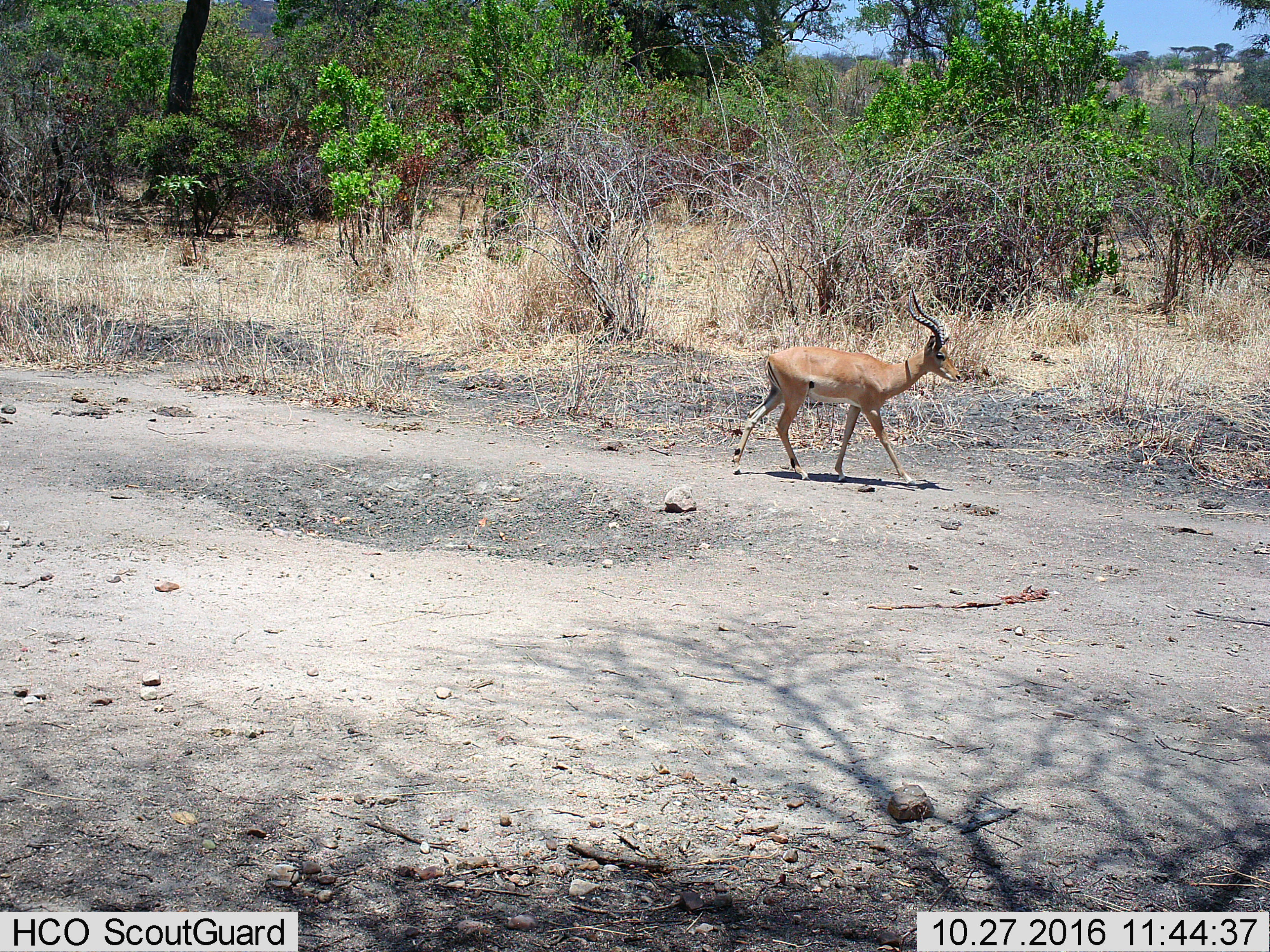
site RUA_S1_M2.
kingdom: Animalia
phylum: Chordata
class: Mammalia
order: Artiodactyla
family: Bovidae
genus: Aepyceros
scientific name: Aepyceros melampus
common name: impala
Impala (Aepyceros melampus), count 1. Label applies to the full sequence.